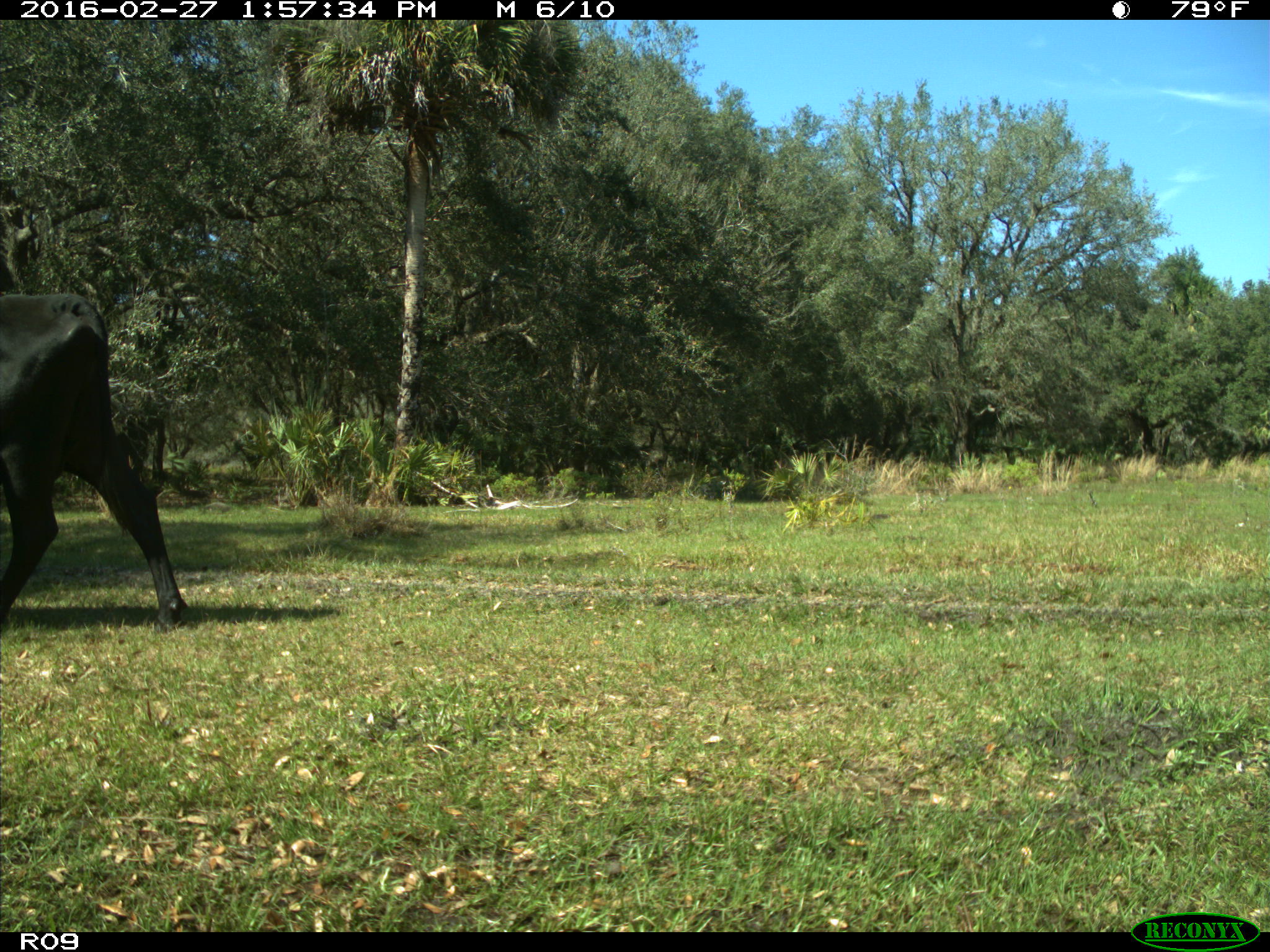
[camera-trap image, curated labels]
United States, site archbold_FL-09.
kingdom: Animalia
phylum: Chordata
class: Mammalia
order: Artiodactyla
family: Bovidae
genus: Bos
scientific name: Bos taurus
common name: domestic cow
Bos taurus (domestic cow).